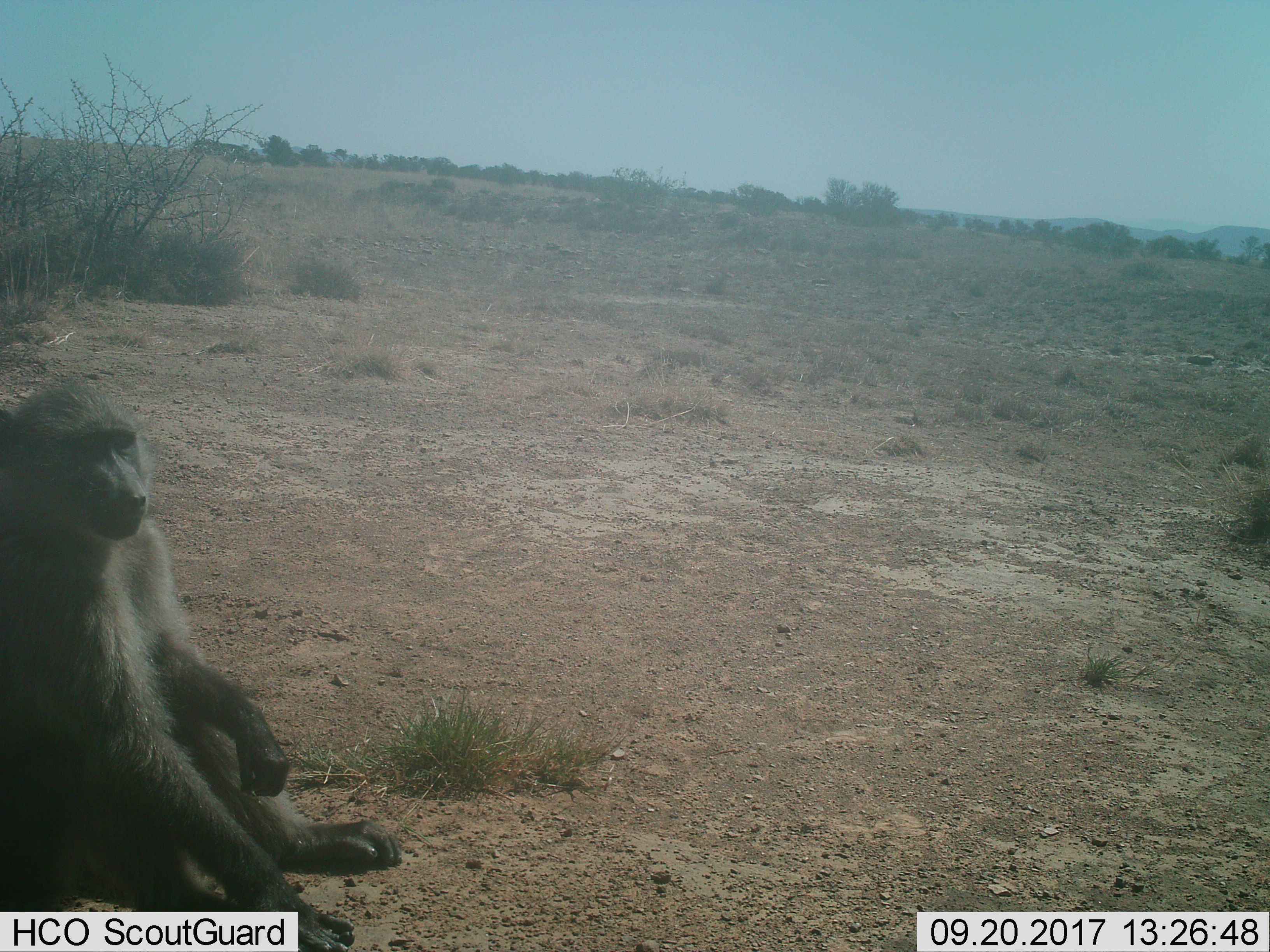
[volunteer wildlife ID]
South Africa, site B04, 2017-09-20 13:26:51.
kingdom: Animalia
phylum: Chordata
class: Mammalia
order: Primates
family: Cercopithecidae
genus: Papio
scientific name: Papio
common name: baboon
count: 1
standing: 0%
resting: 100%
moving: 0%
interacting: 0%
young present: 0%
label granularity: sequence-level